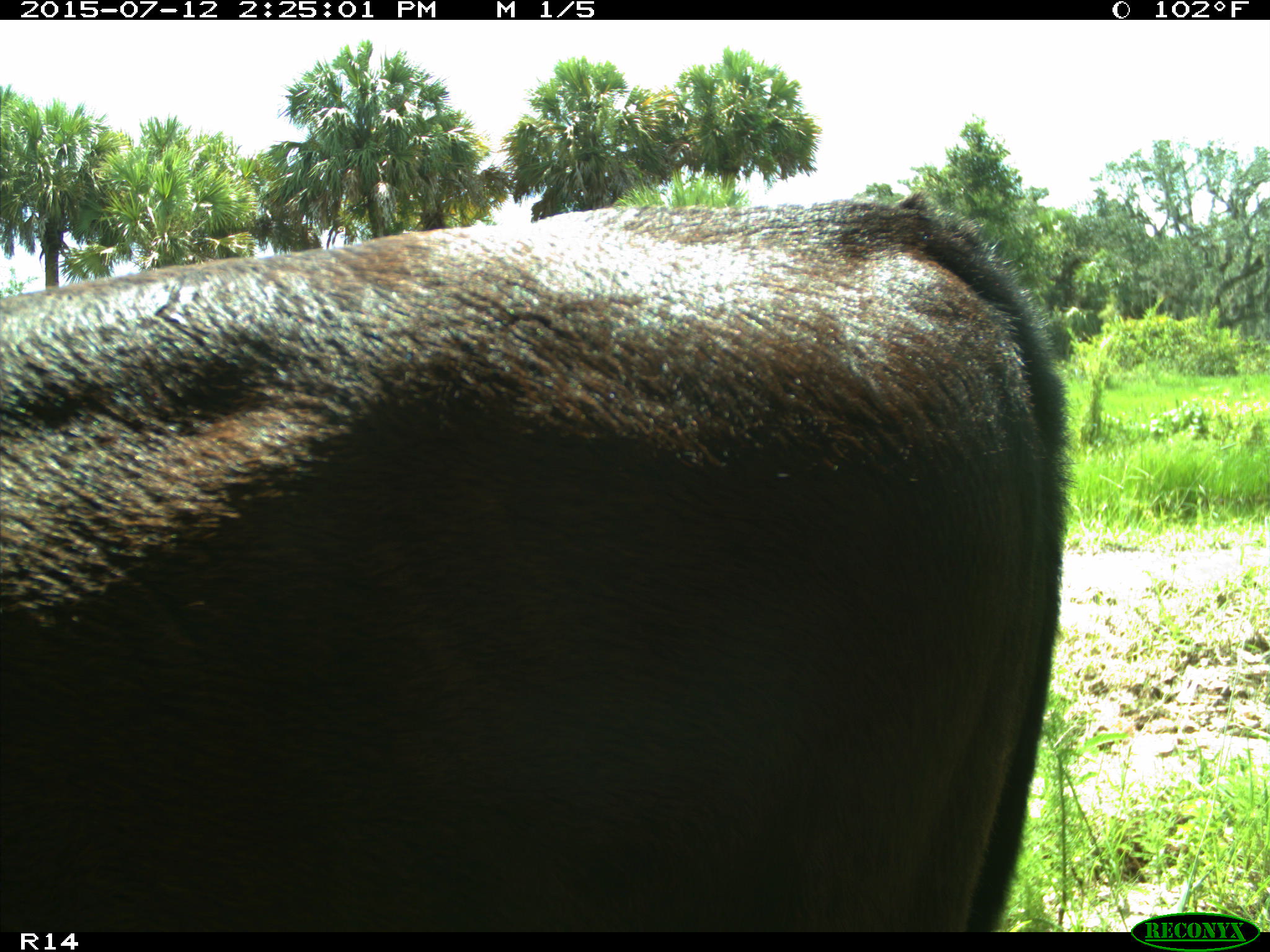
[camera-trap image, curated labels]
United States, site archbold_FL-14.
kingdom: Animalia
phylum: Chordata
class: Mammalia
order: Artiodactyla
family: Bovidae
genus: Bos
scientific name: Bos taurus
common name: domestic cow